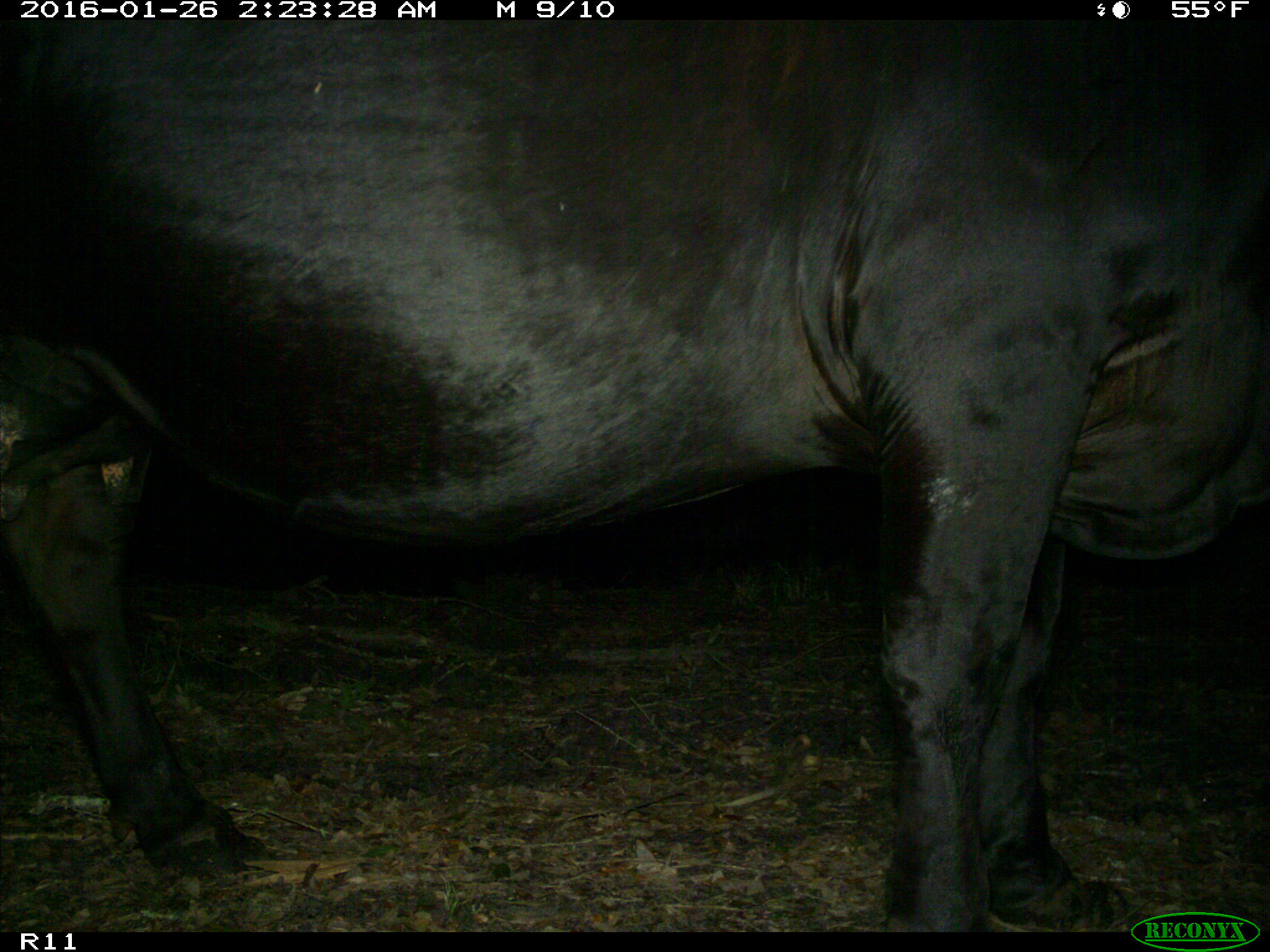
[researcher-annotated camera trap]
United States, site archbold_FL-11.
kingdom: Animalia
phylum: Chordata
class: Mammalia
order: Artiodactyla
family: Bovidae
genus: Bos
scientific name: Bos taurus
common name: domestic cow